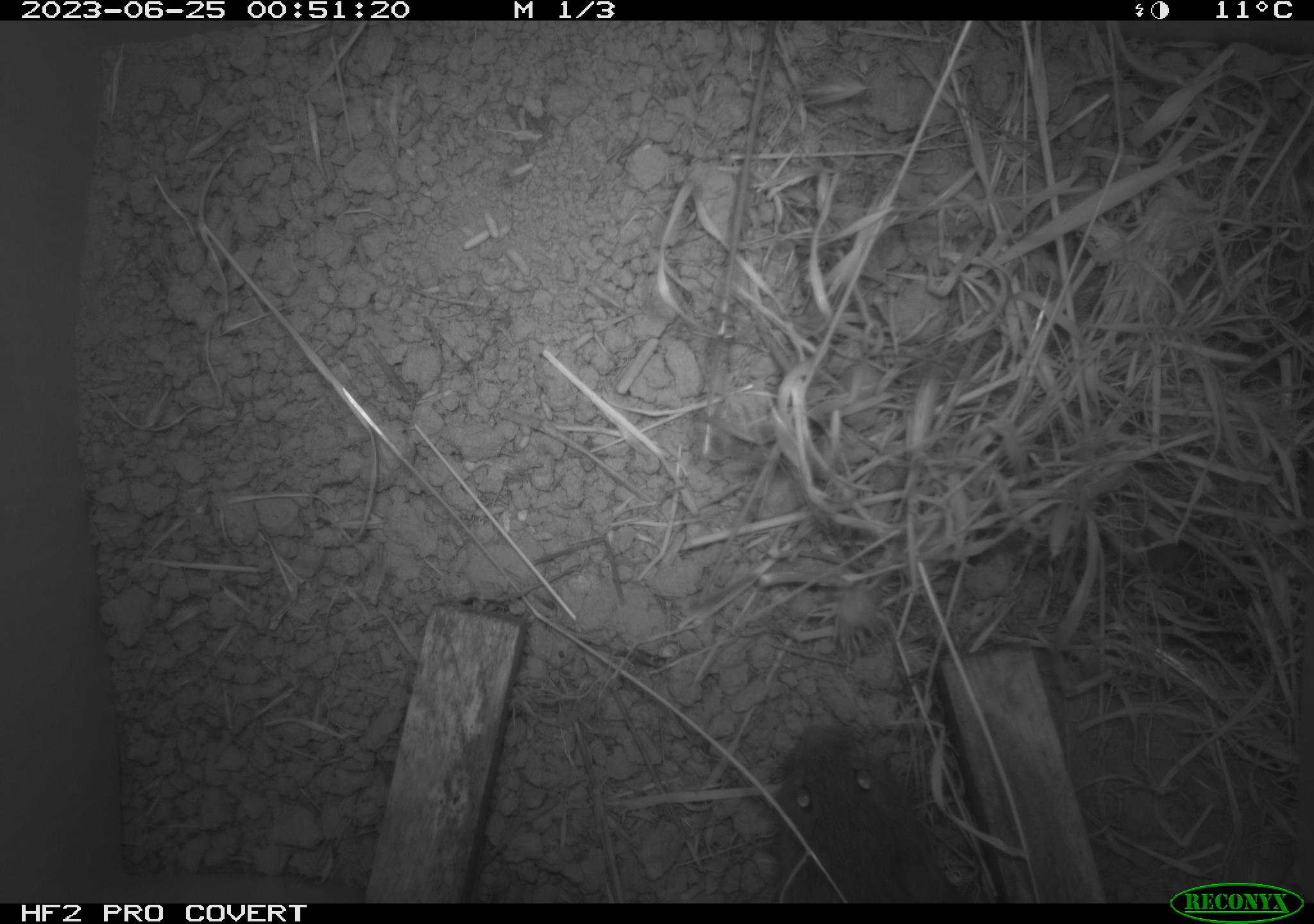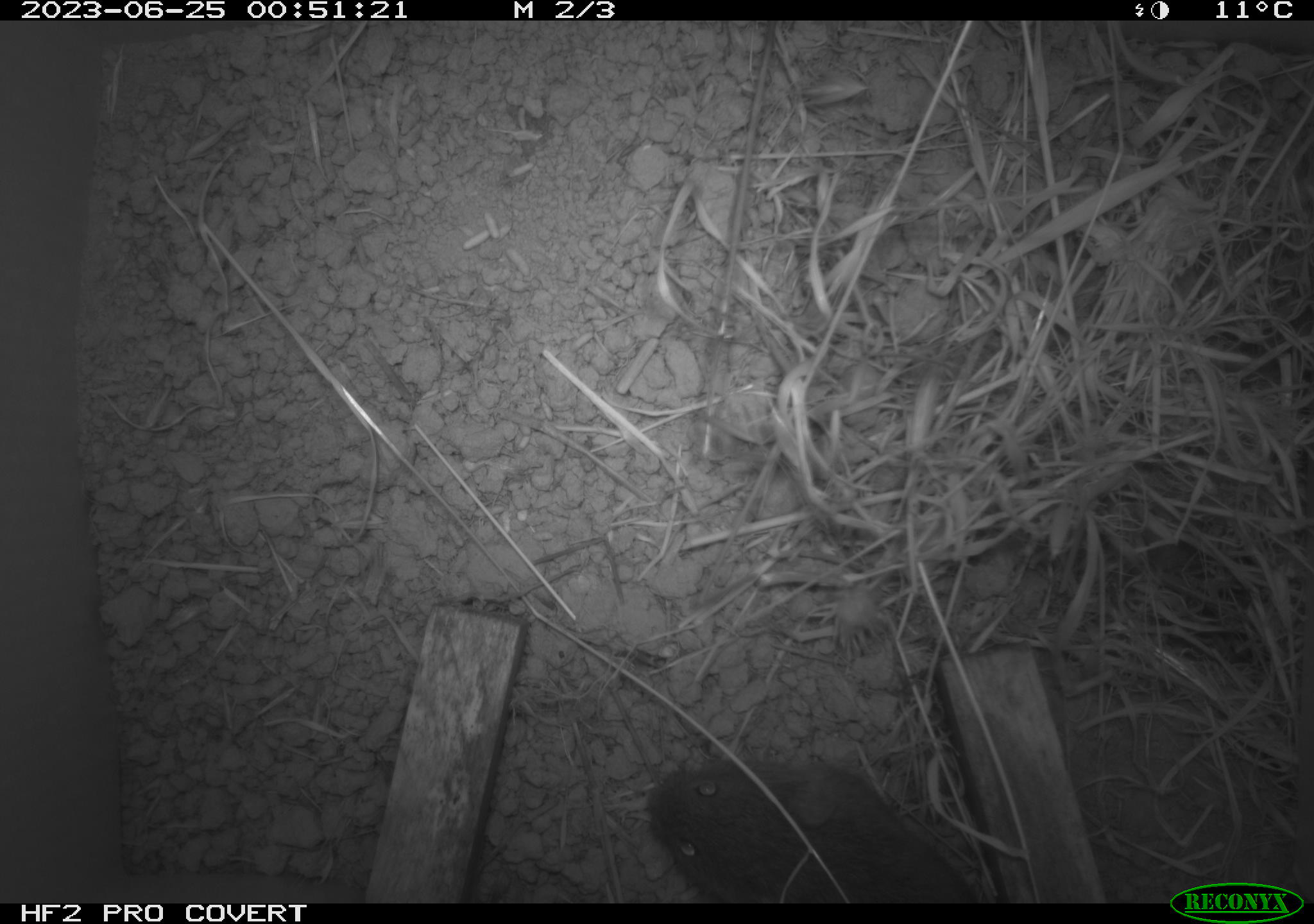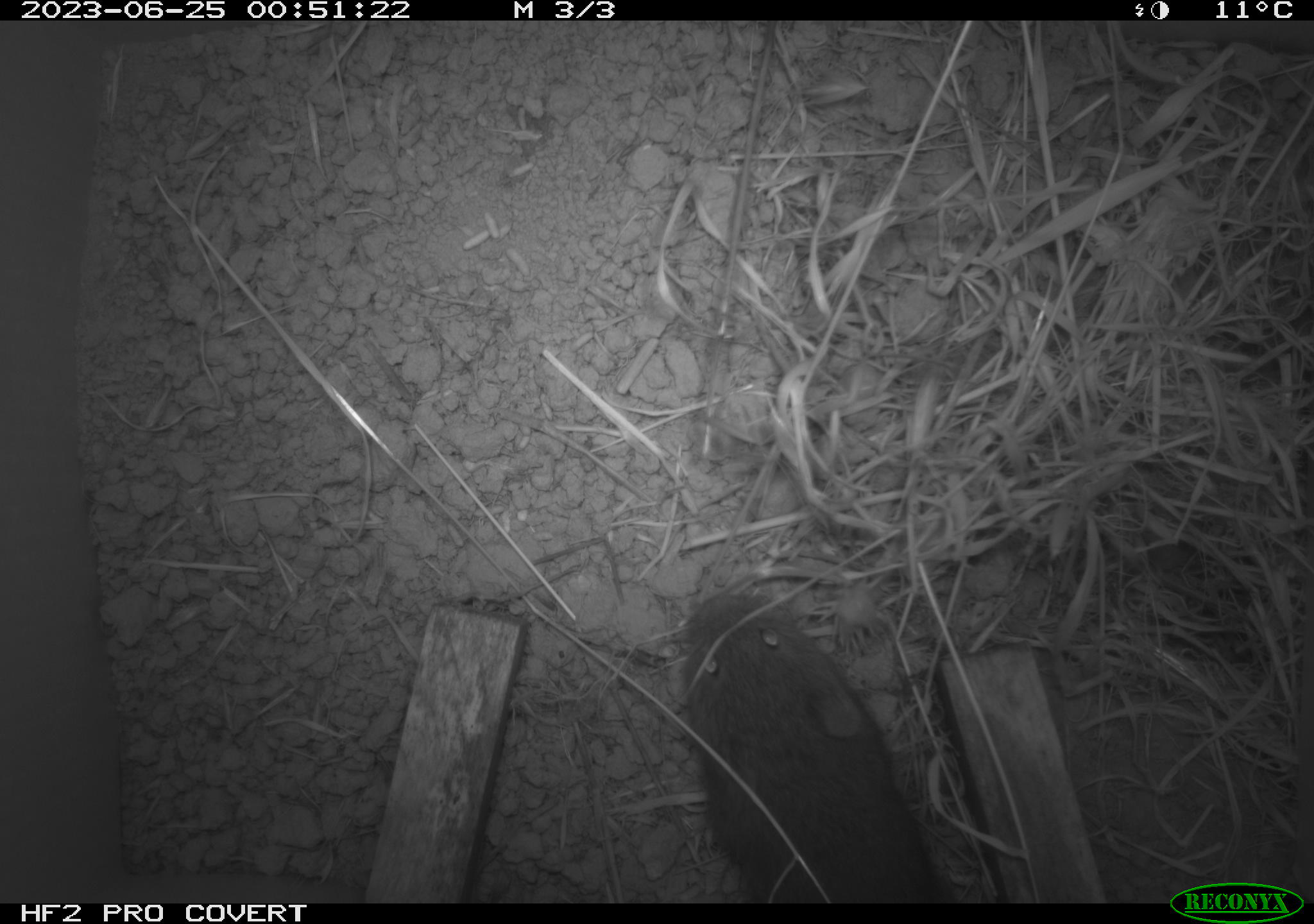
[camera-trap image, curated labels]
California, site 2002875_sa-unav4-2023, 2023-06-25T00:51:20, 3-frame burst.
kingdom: Animalia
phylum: Chordata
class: Mammalia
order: Rodentia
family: Cricetidae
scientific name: Arvicolinae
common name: voles, lemmings, and muskrats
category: arvicolinae subfamily